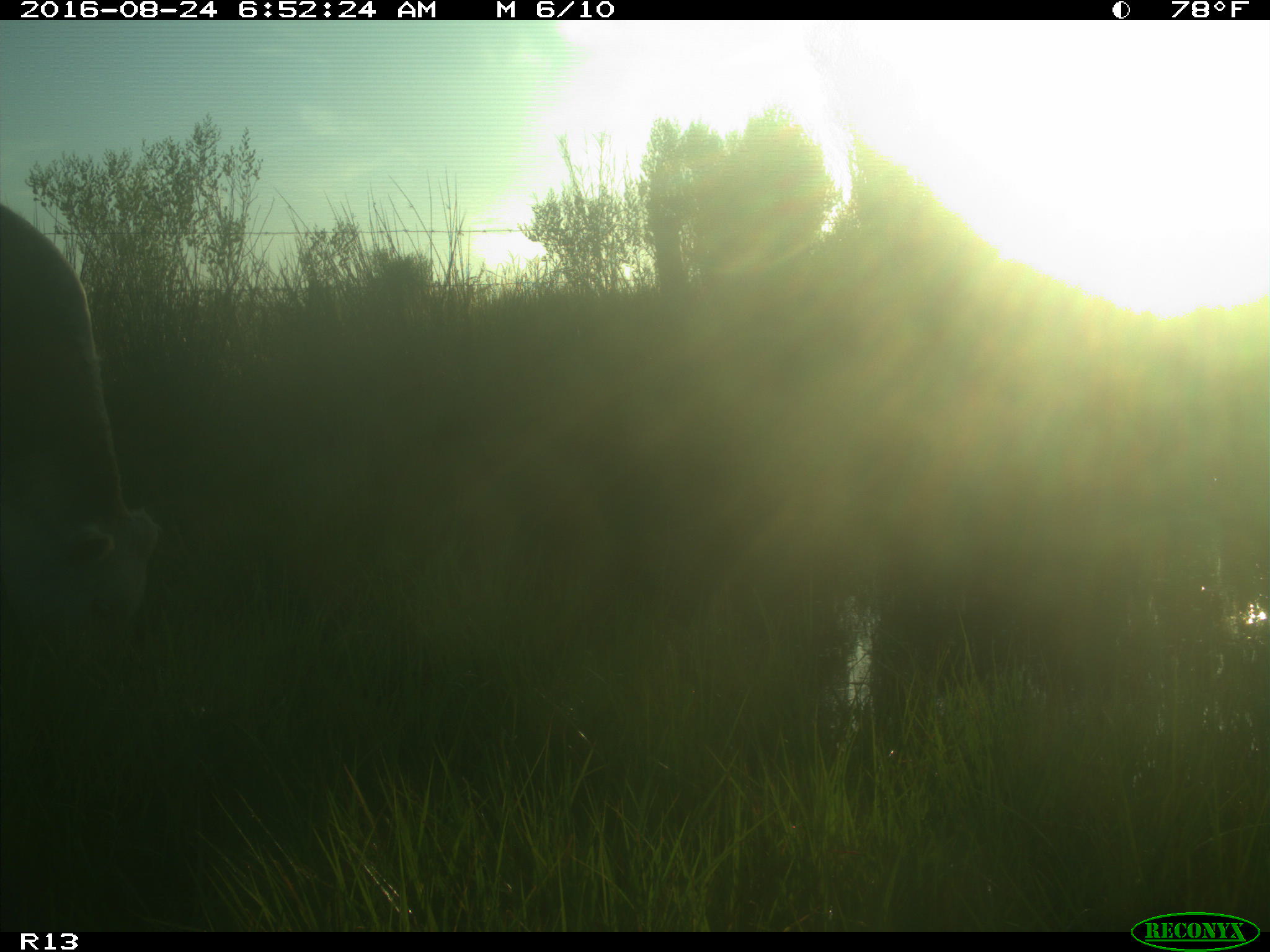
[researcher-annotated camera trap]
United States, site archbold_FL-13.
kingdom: Animalia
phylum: Chordata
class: Mammalia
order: Artiodactyla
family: Bovidae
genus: Bos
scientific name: Bos taurus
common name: domestic cow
Bos taurus (domestic cow).